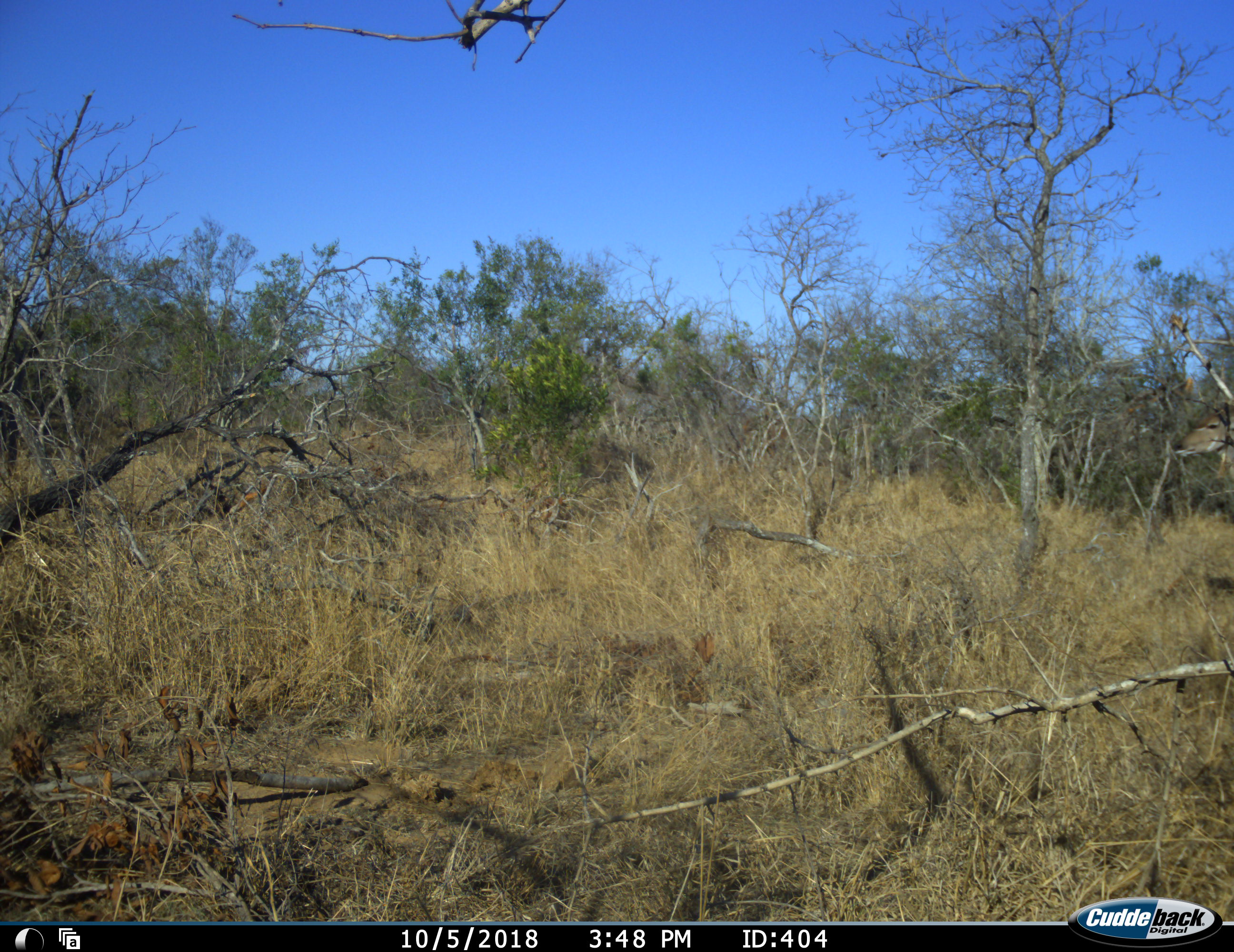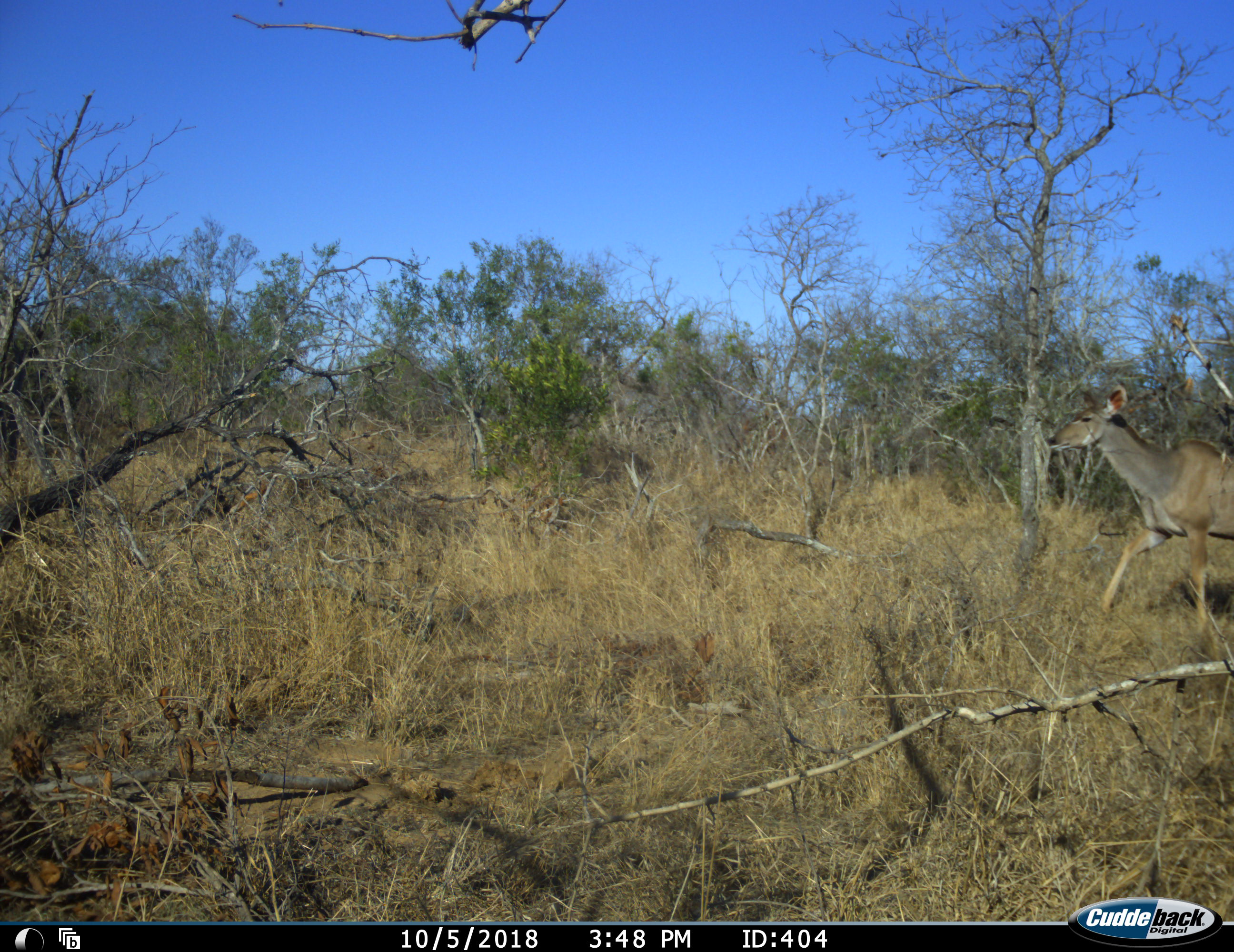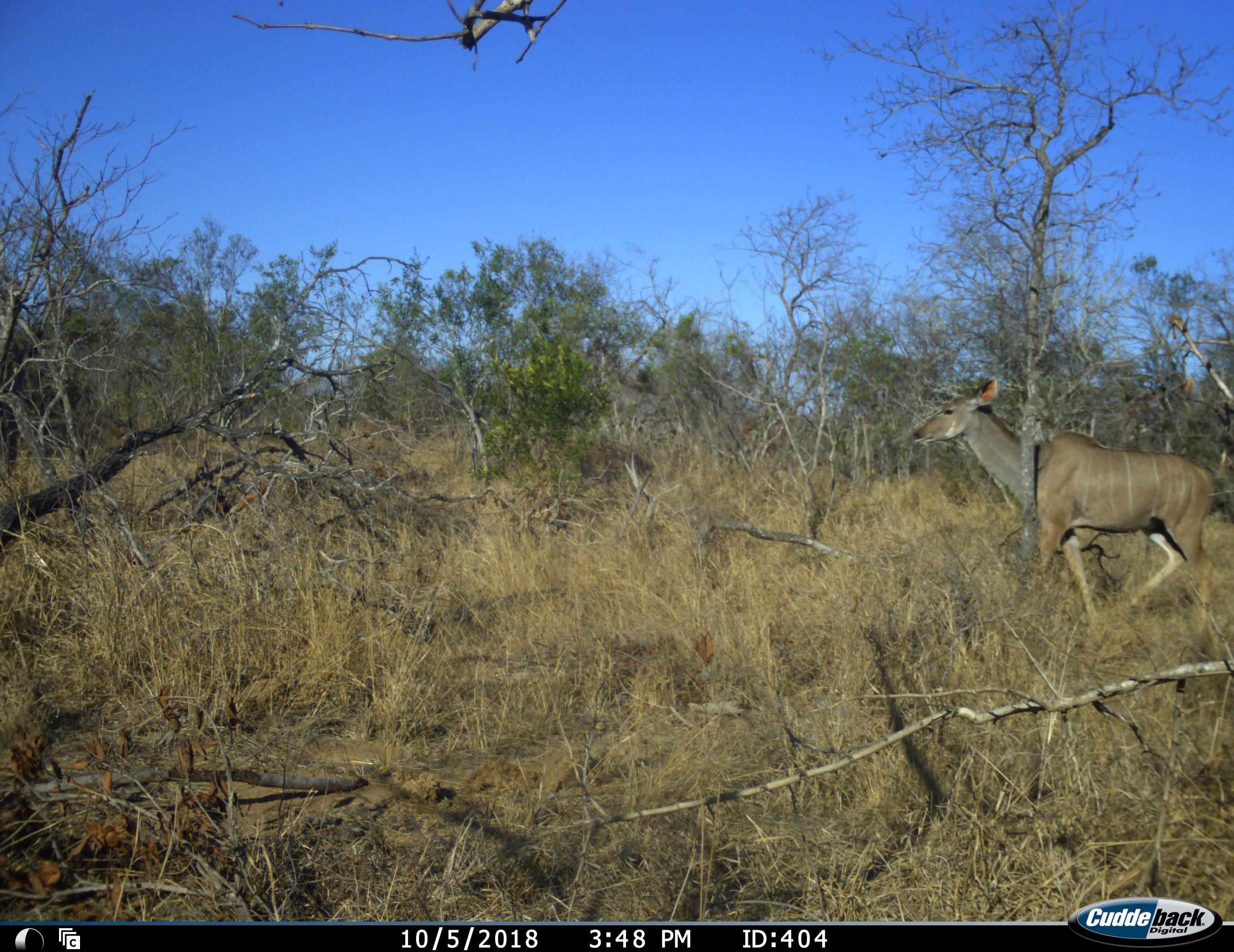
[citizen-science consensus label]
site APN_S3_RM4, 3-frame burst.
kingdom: Animalia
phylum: Chordata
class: Mammalia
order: Artiodactyla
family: Bovidae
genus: Tragelaphus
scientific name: Tragelaphus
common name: kudu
Kudu (Tragelaphus), count 1. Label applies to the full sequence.